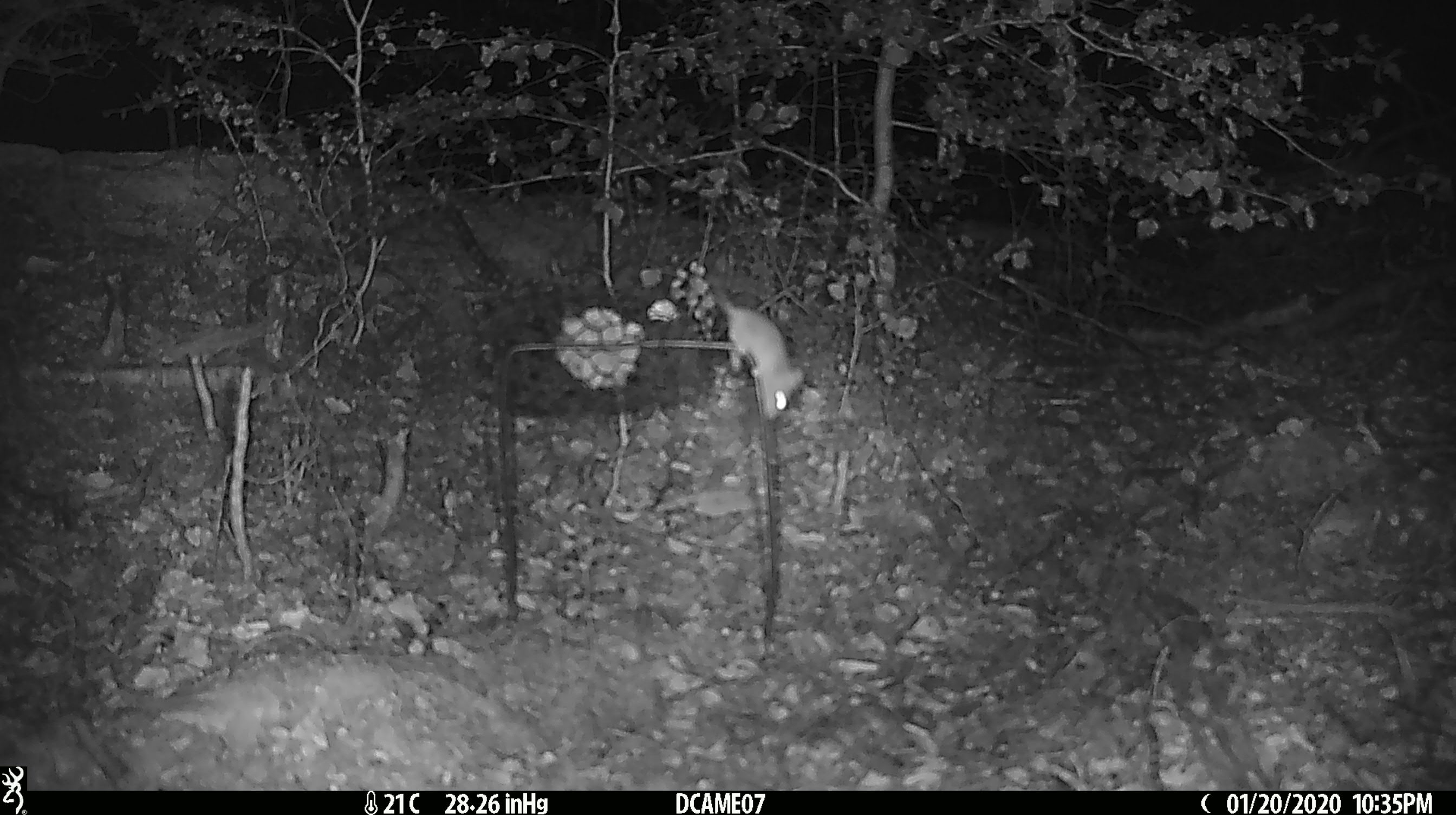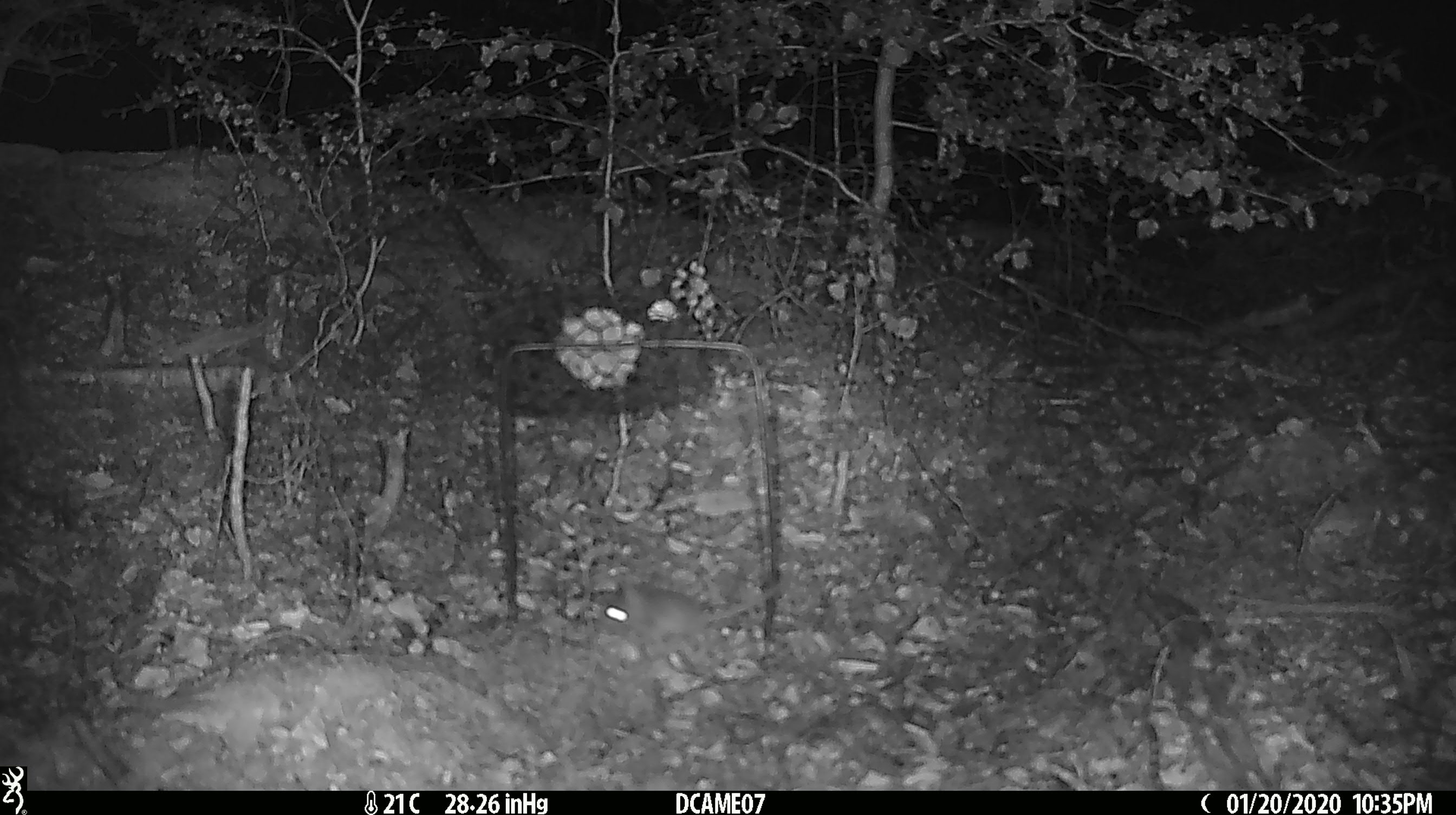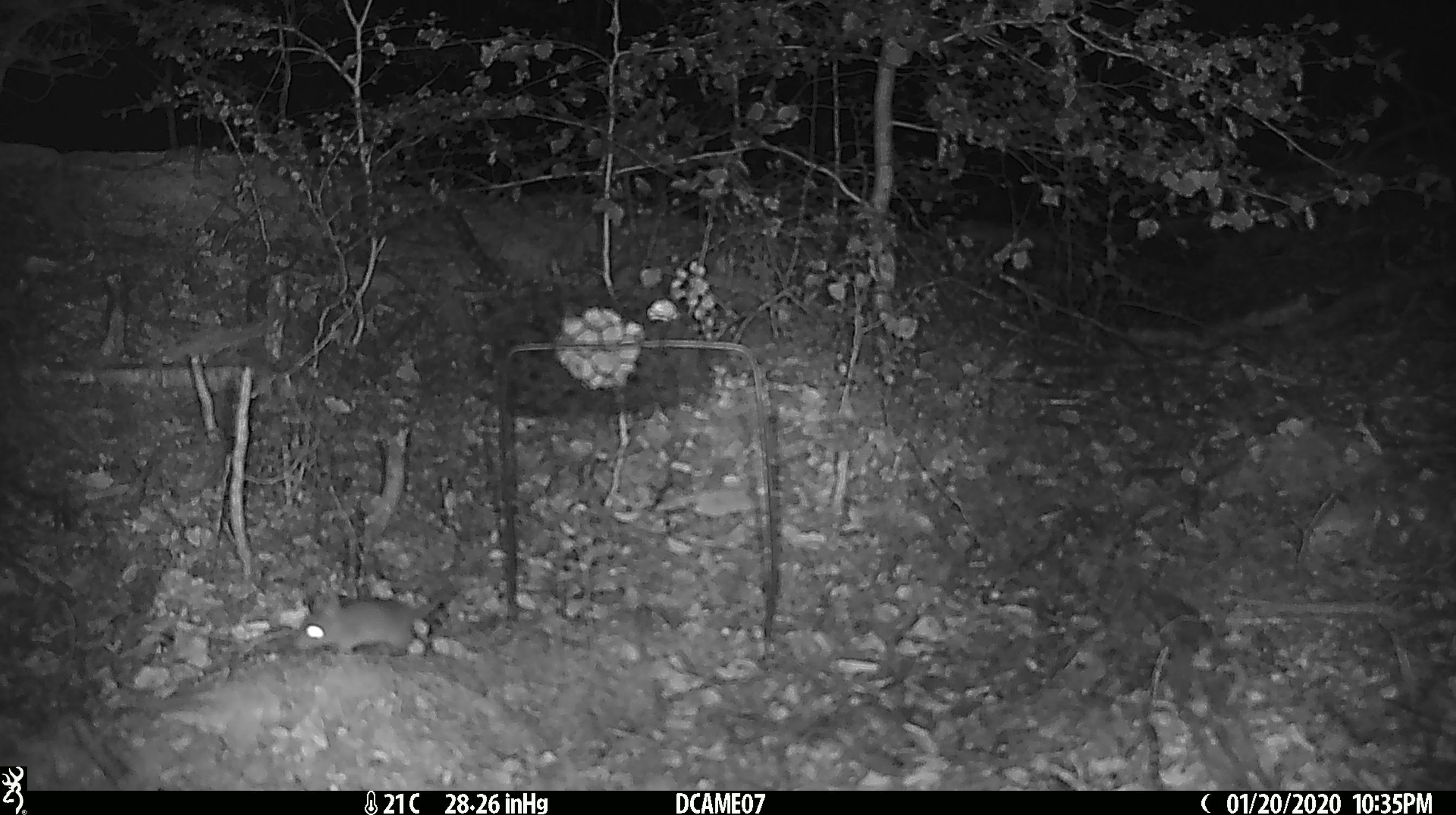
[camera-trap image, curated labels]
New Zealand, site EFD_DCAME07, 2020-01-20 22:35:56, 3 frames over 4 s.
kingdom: Animalia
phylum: Chordata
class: Mammalia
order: Rodentia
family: Muridae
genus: Mus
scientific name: Mus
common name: mouse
Mouse (Mus).